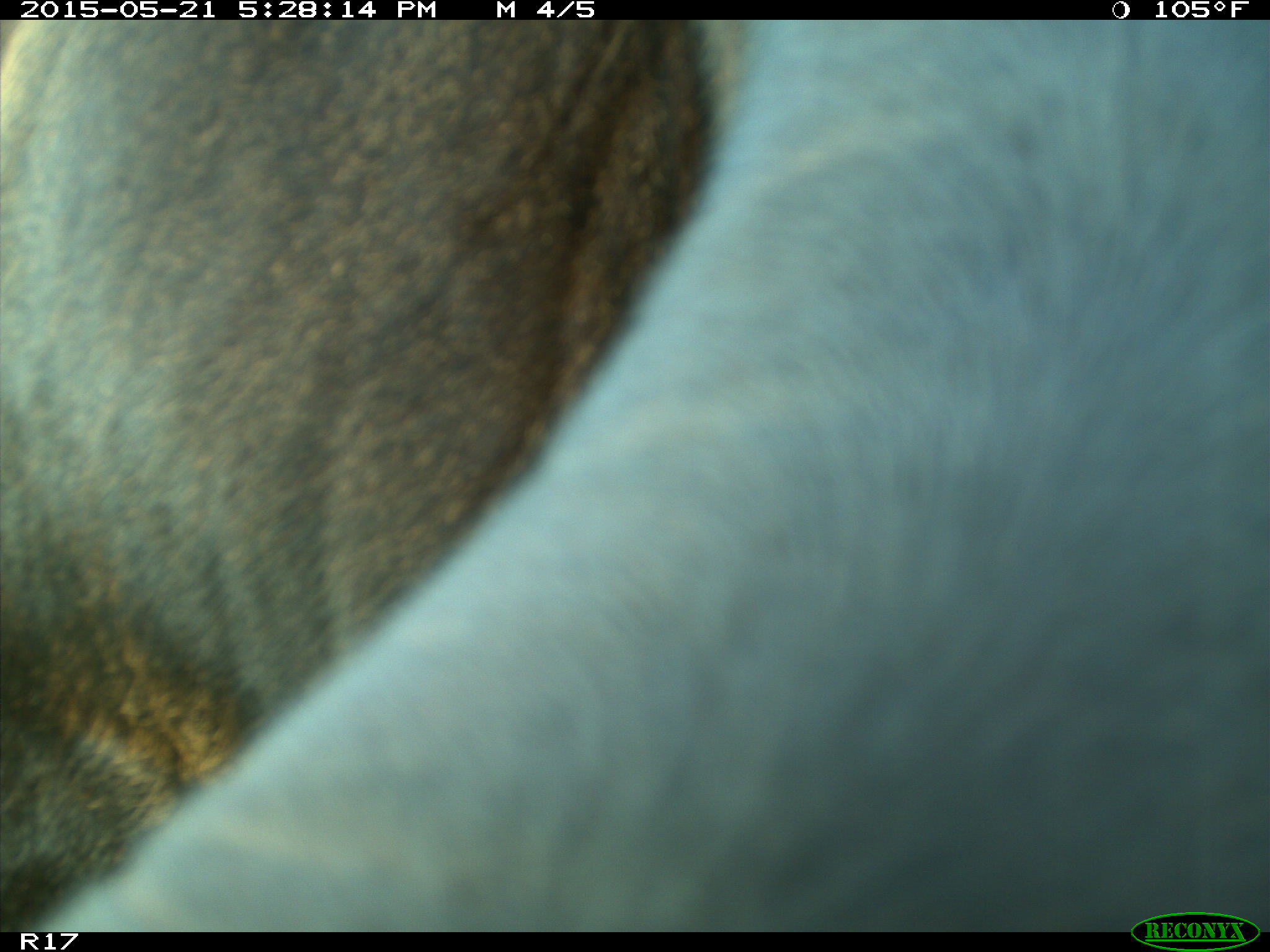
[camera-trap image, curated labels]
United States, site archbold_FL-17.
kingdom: Animalia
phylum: Chordata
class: Mammalia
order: Artiodactyla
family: Bovidae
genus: Bos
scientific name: Bos taurus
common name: domestic cow